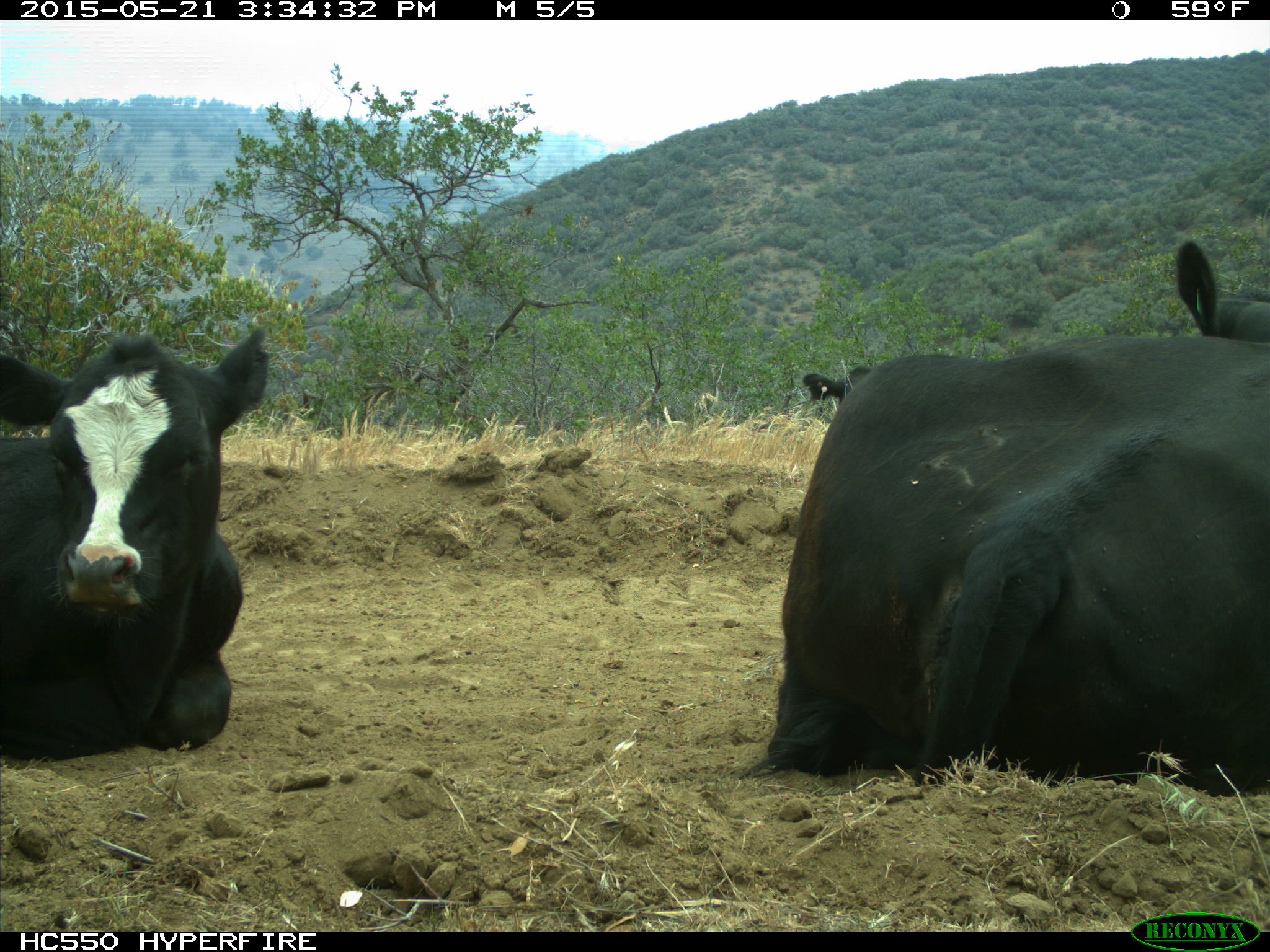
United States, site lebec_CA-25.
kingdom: Animalia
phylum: Chordata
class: Mammalia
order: Artiodactyla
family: Bovidae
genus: Bos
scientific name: Bos taurus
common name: domestic cow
Bos taurus (domestic cow).